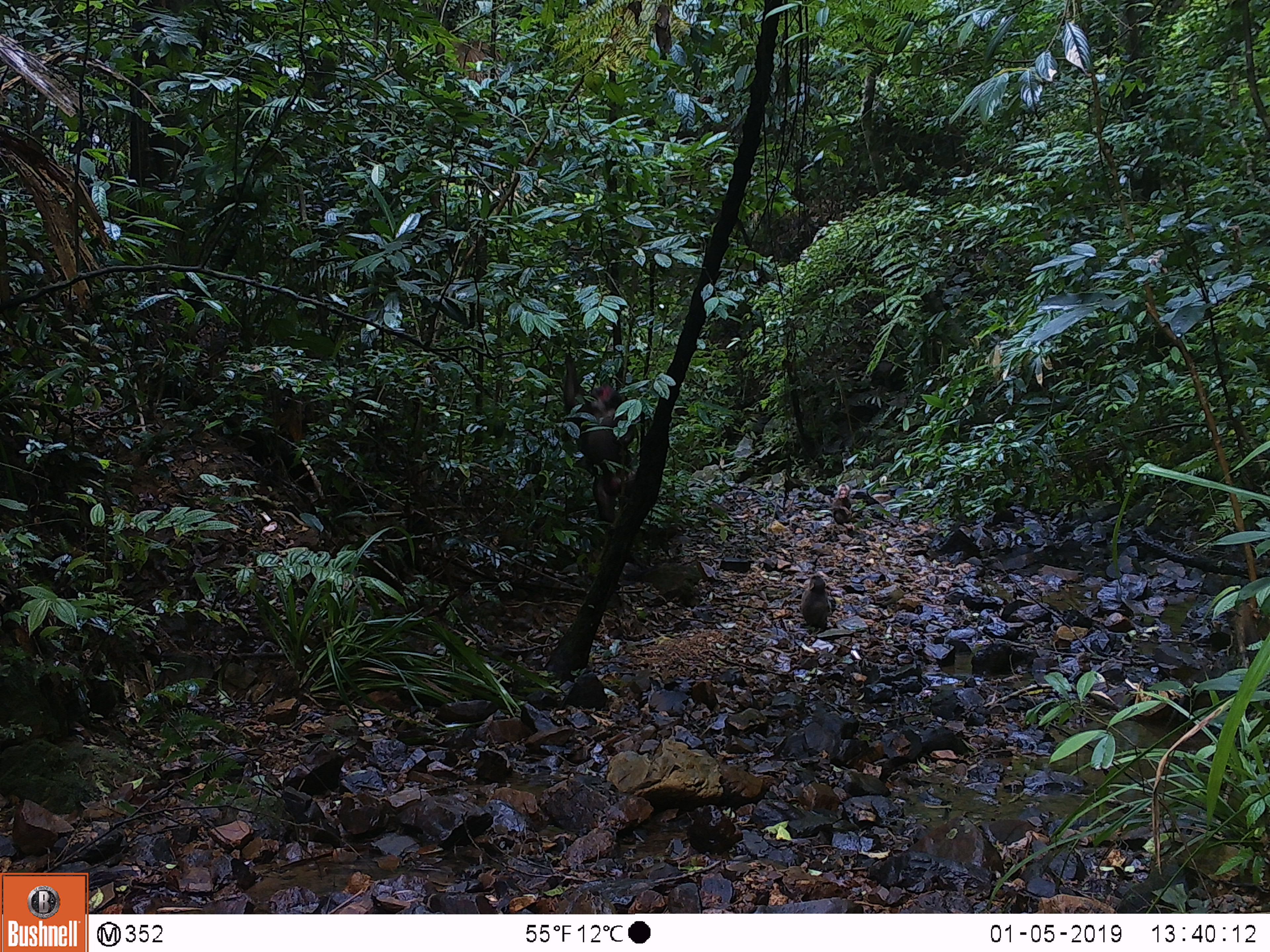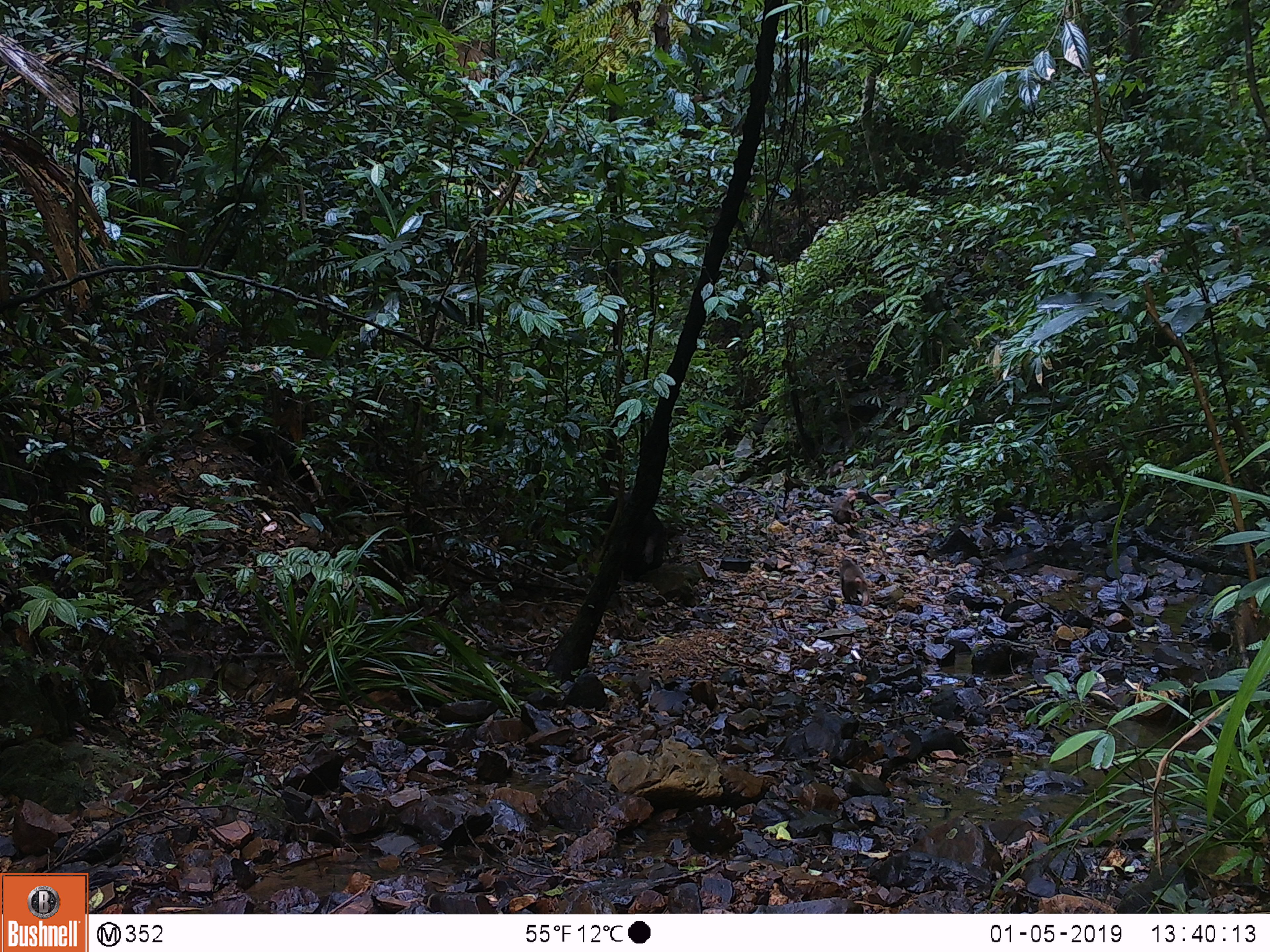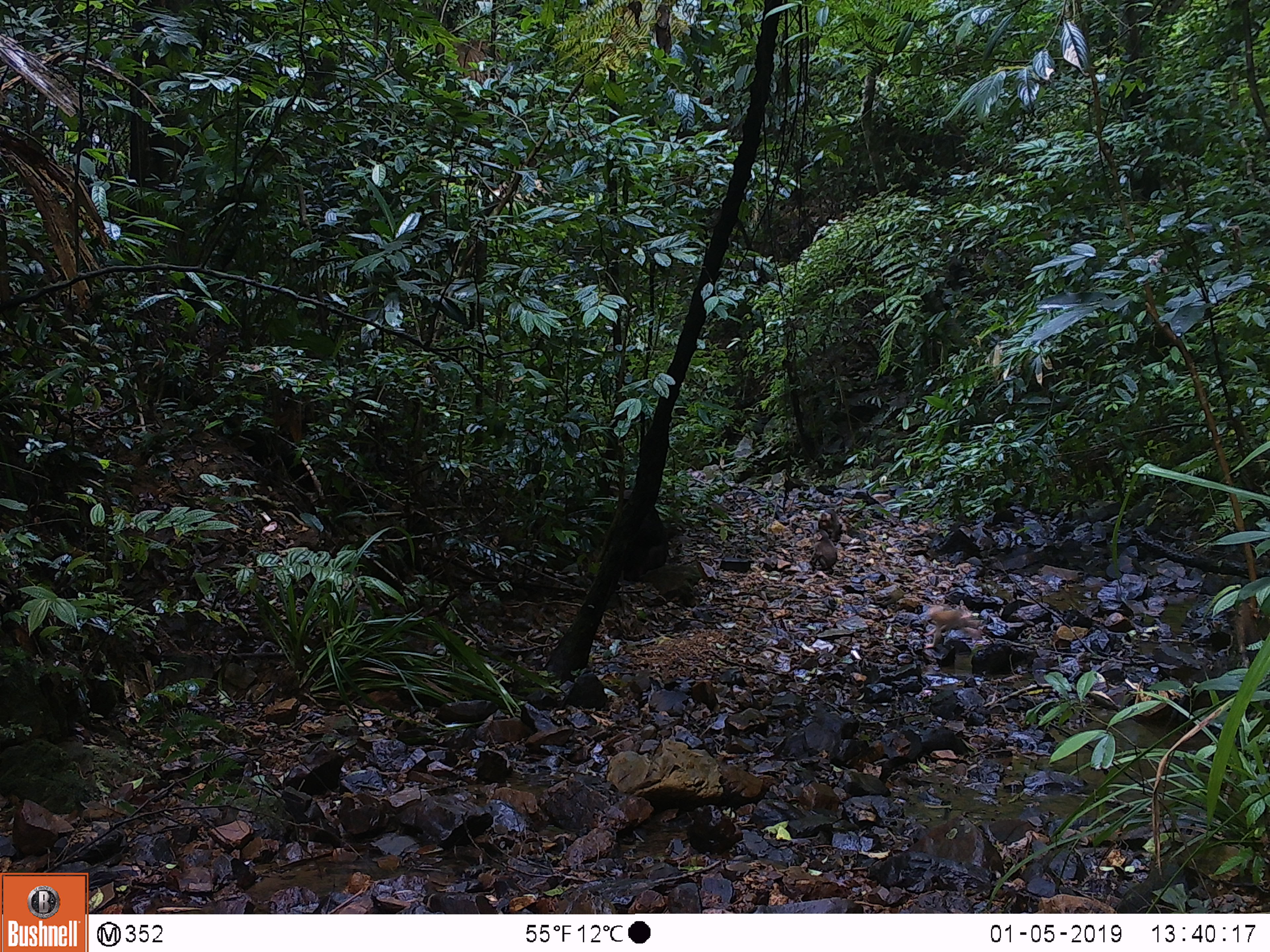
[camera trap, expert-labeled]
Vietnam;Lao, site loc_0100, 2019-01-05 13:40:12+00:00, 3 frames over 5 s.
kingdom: Animalia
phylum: Chordata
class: Mammalia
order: Primates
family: Cercopithecidae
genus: Macaca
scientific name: Macaca arctoides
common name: stump-tailed macaque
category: stump tailed macaque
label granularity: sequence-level